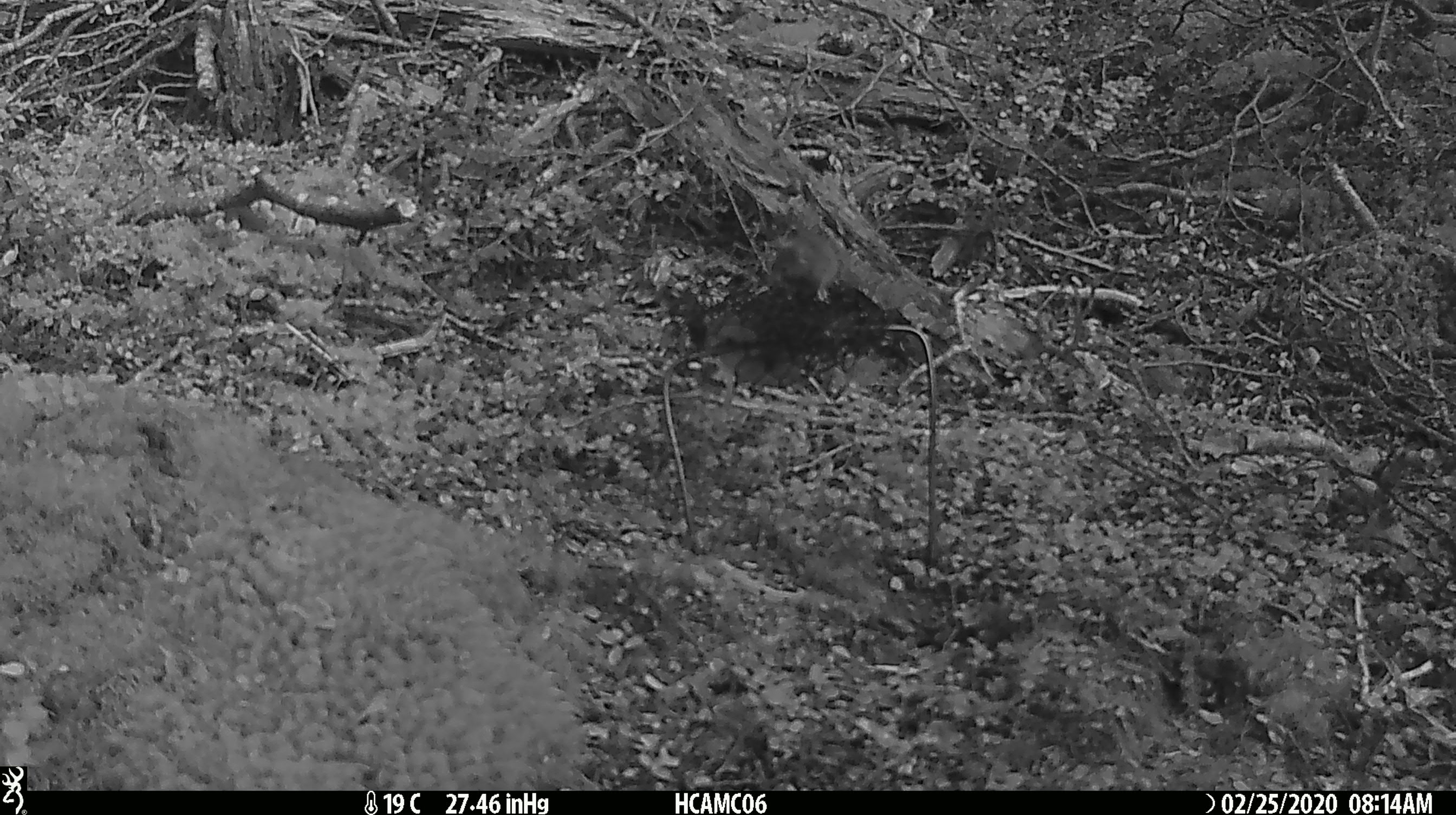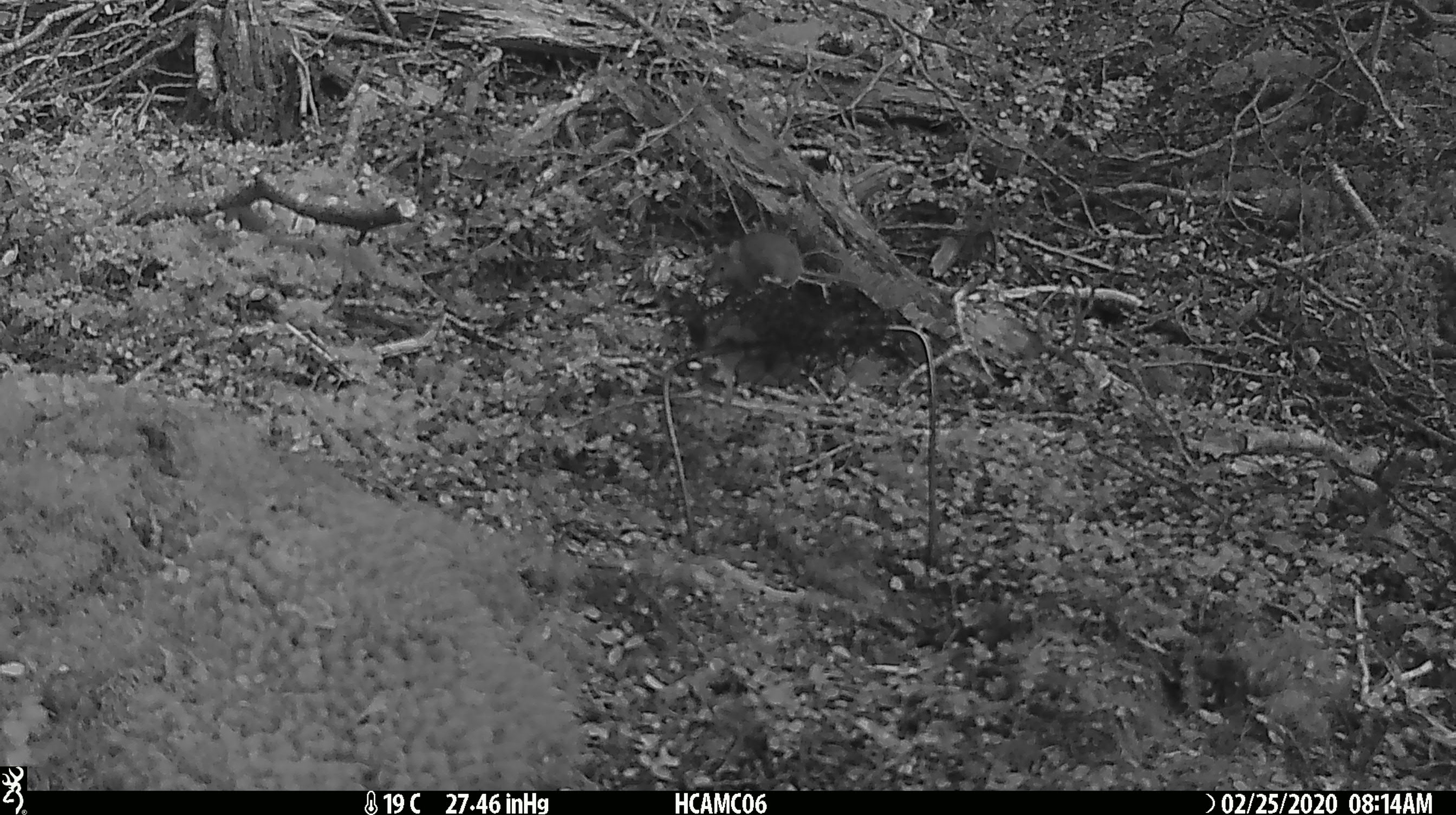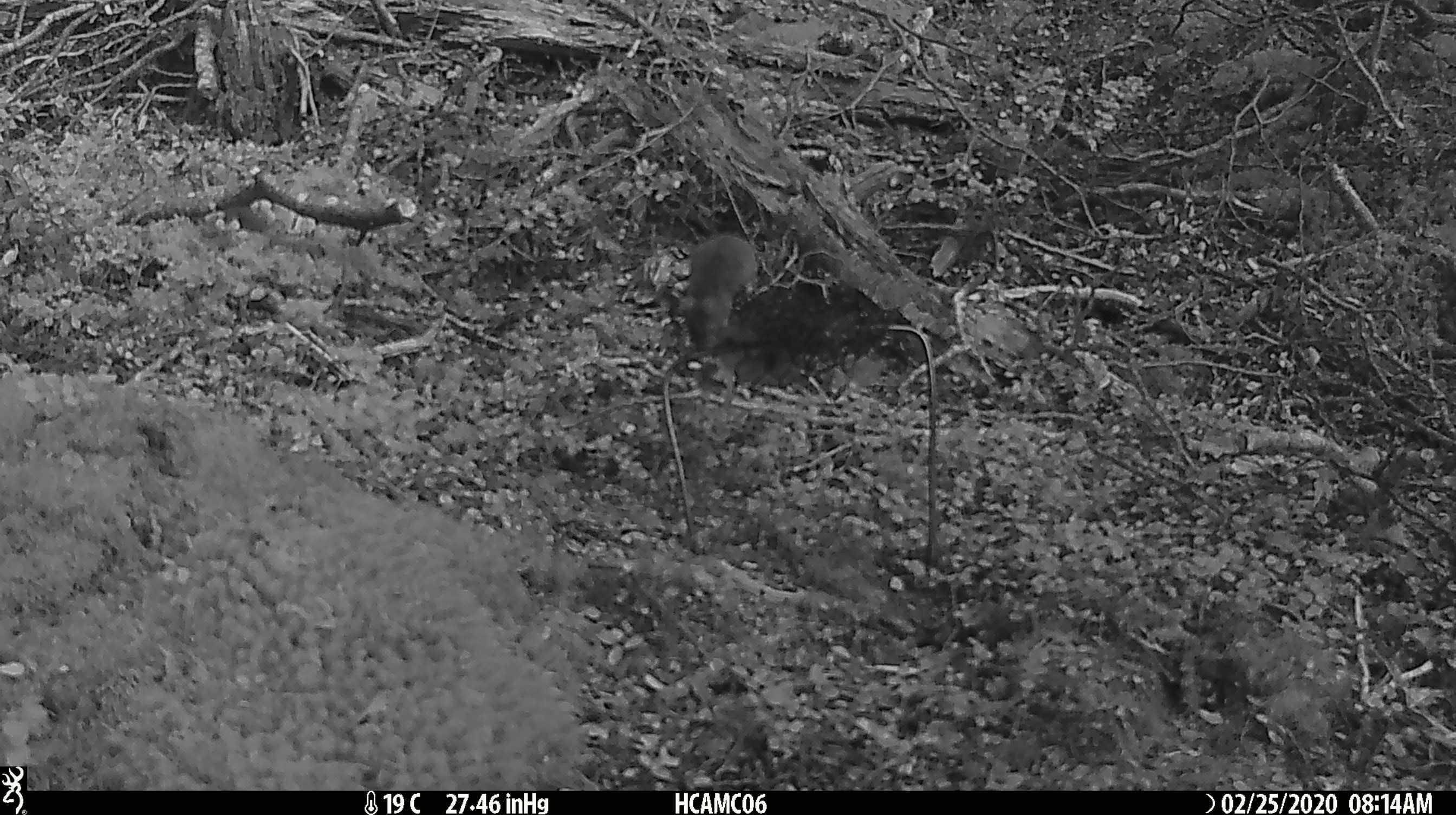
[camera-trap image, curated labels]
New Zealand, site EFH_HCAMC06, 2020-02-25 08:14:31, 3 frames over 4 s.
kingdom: Animalia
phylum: Chordata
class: Mammalia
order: Rodentia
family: Muridae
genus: Mus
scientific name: Mus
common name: mouse